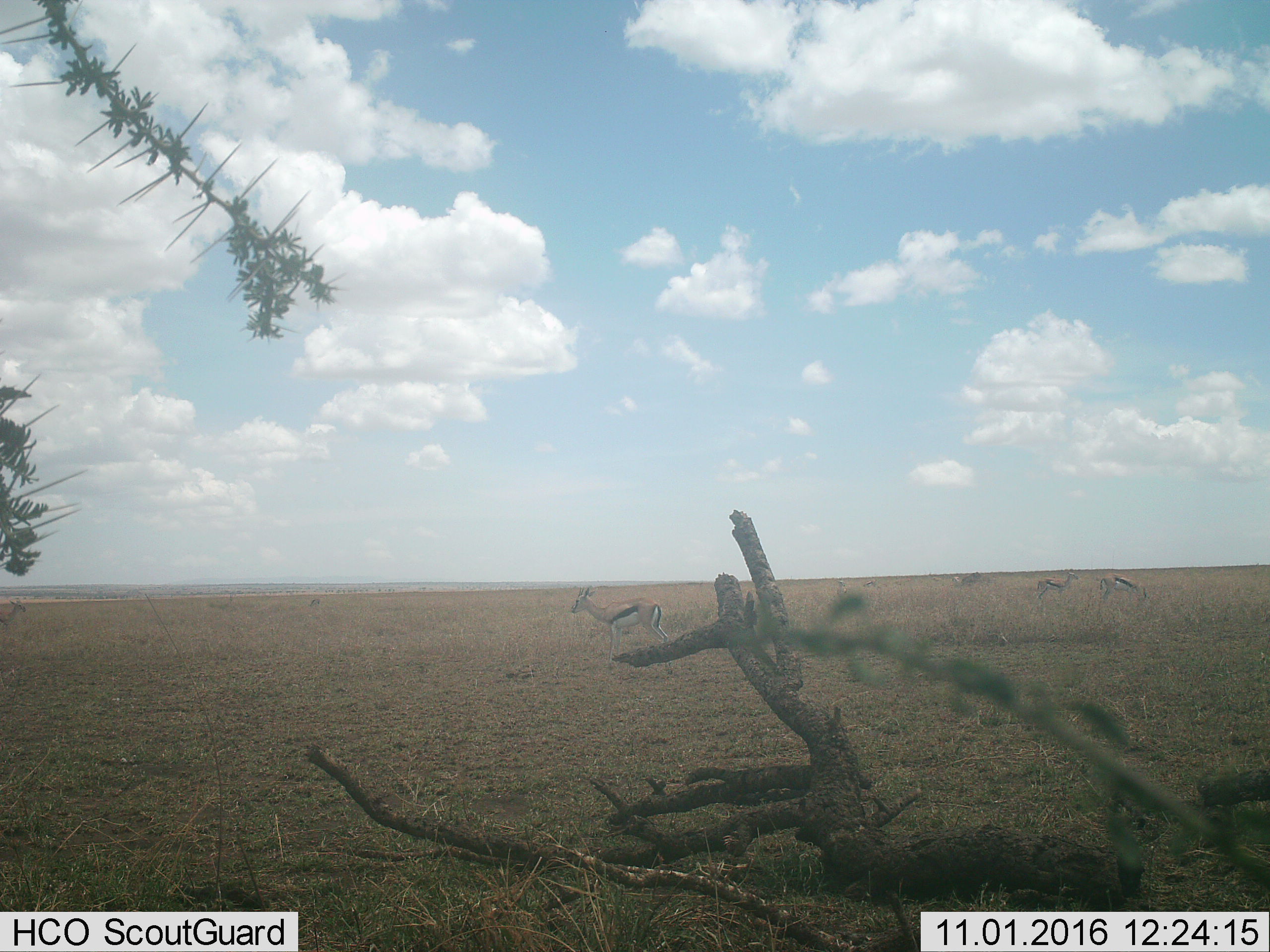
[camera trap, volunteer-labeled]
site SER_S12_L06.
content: unidentified animal